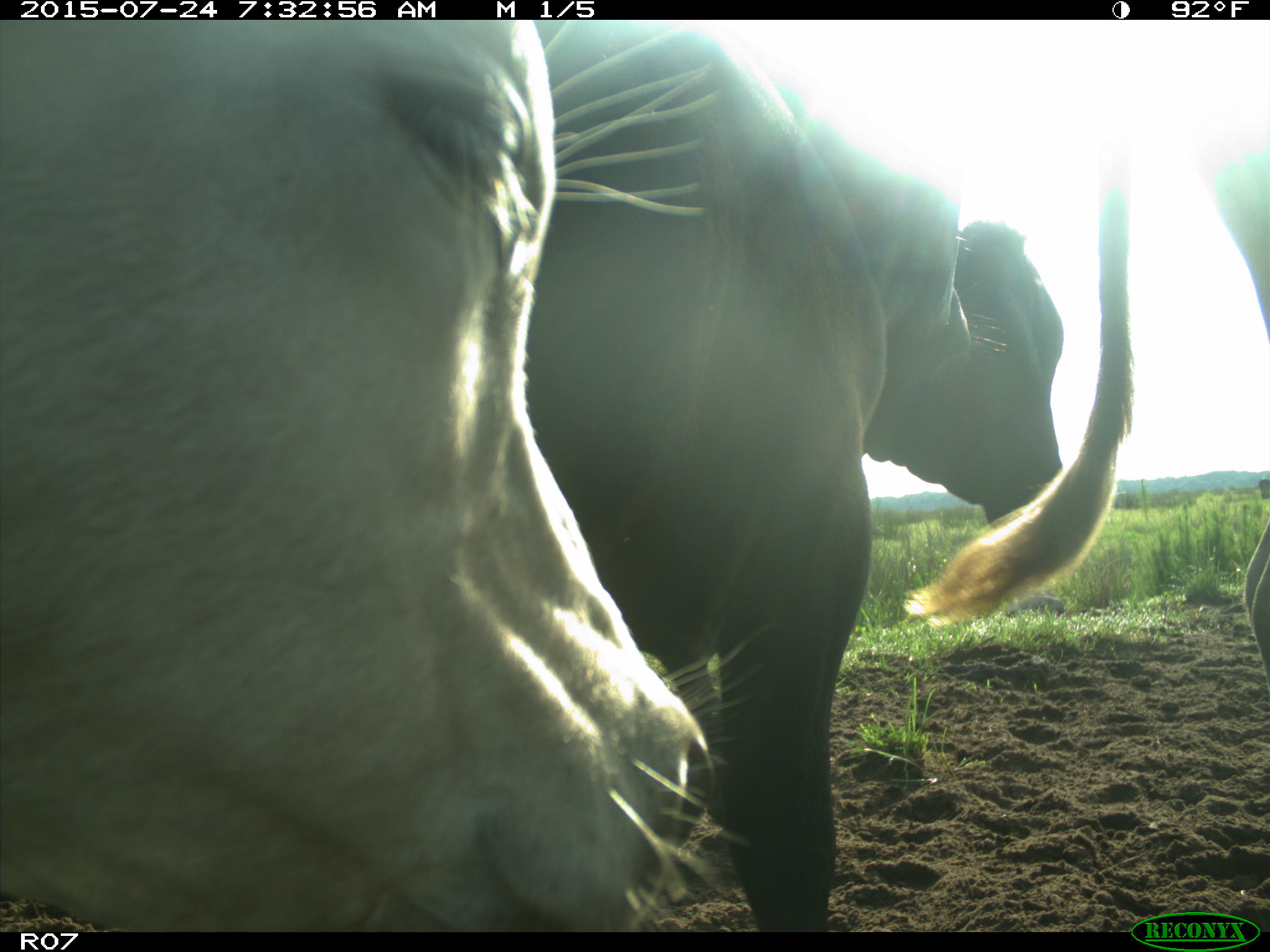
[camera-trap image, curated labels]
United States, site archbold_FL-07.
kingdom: Animalia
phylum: Chordata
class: Mammalia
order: Artiodactyla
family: Bovidae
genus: Bos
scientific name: Bos taurus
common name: domestic cow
Bos taurus (domestic cow).